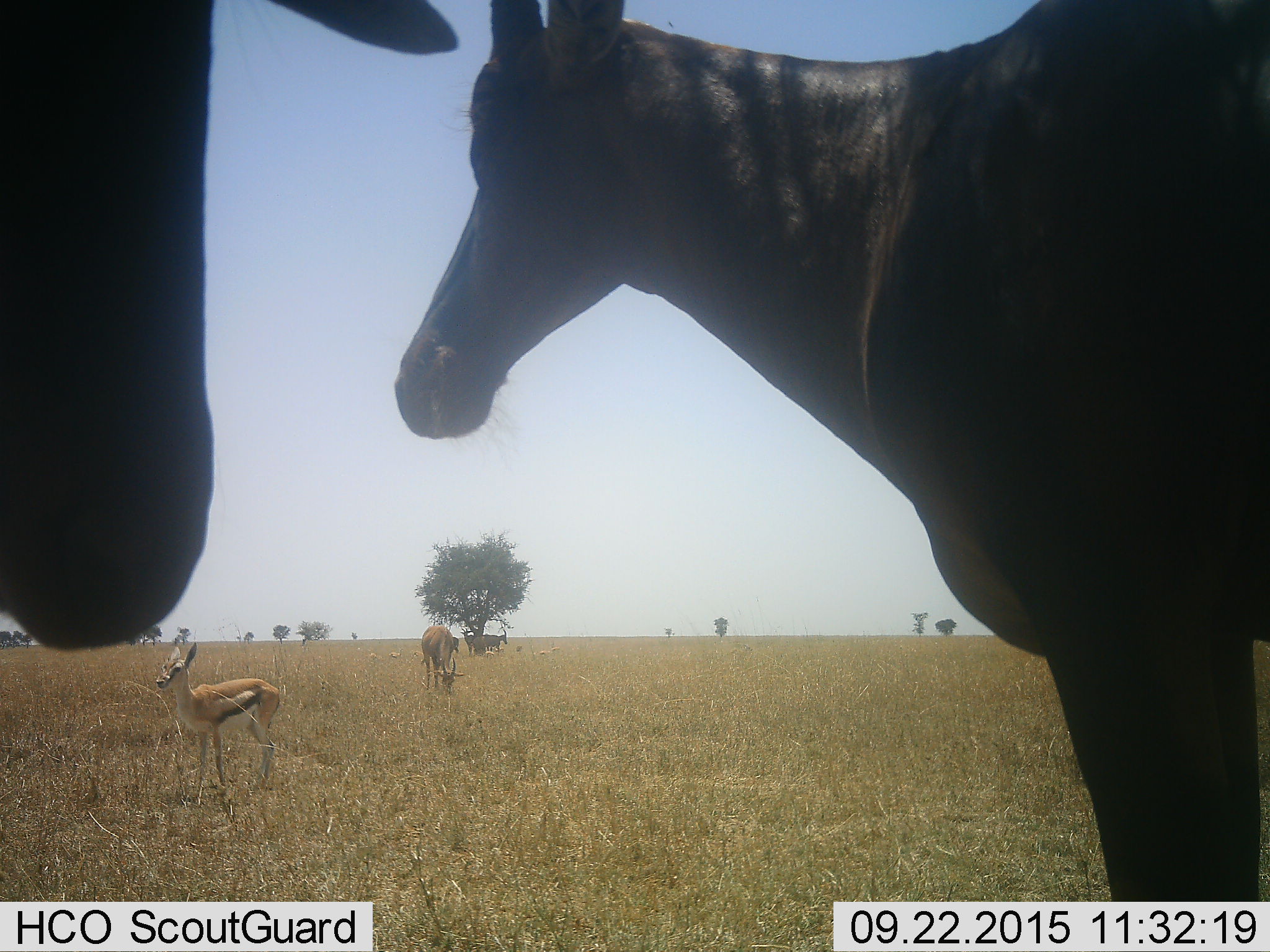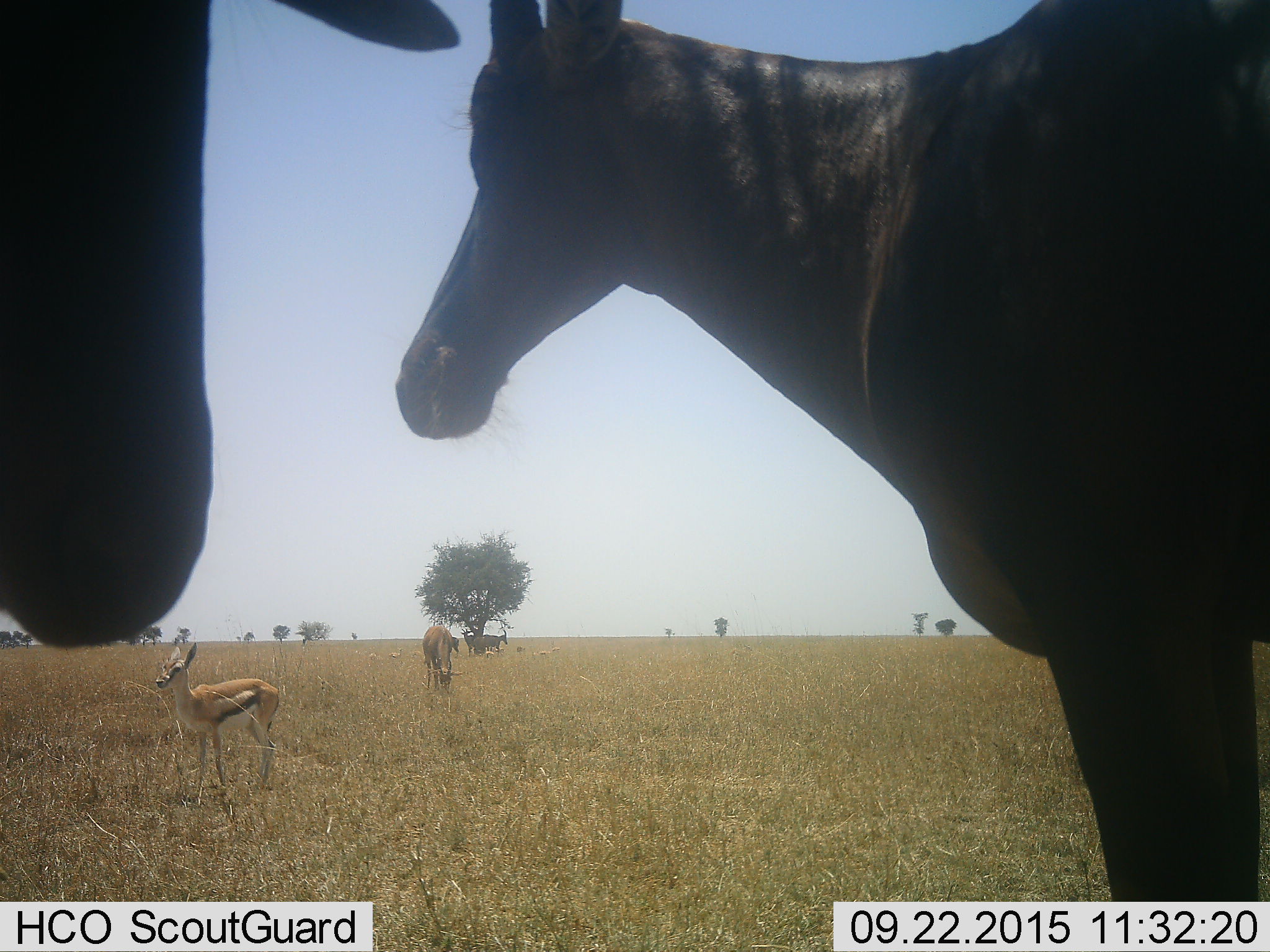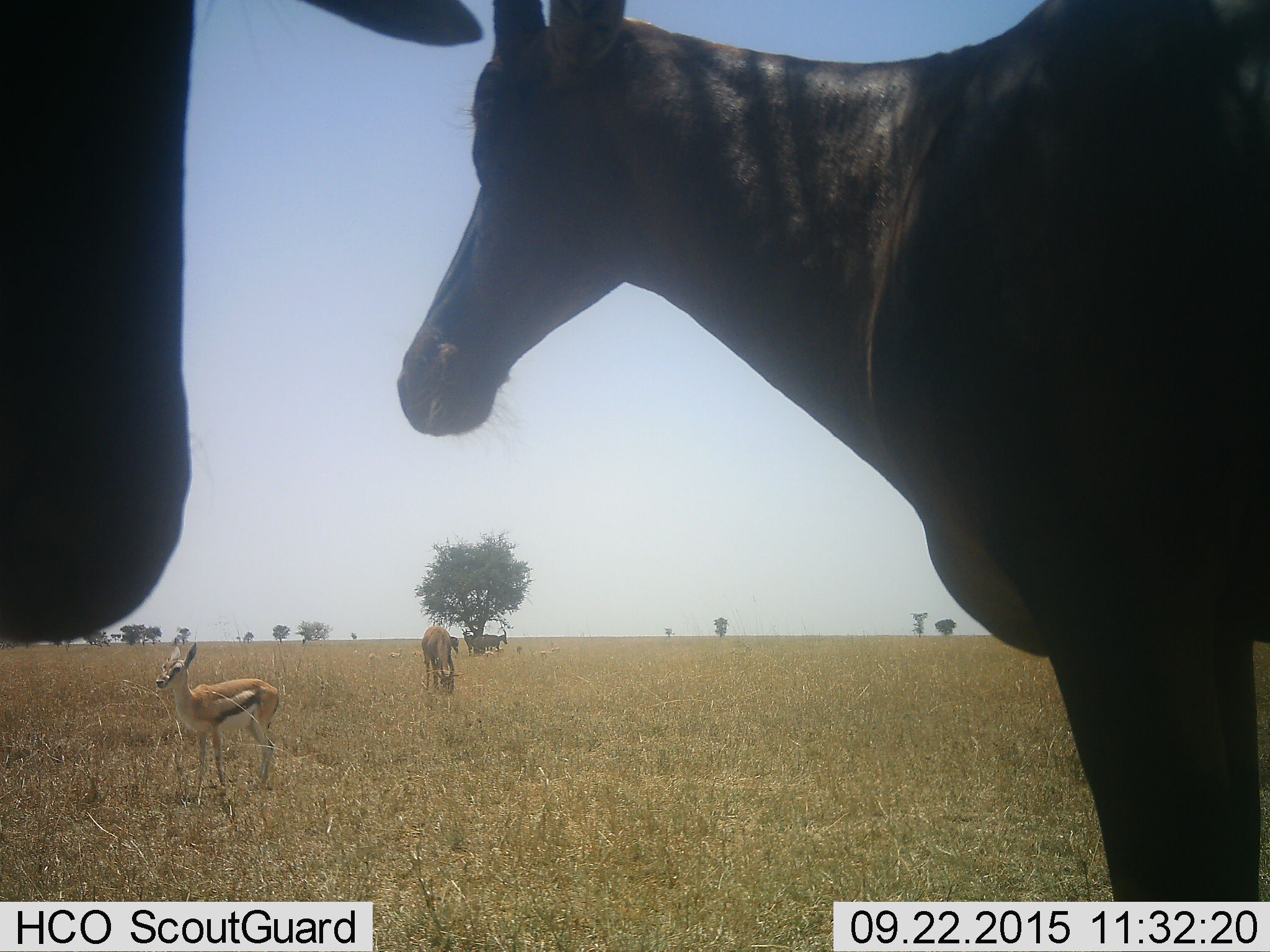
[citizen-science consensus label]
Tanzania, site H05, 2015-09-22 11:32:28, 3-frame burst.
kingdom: Animalia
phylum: Chordata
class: Mammalia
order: Artiodactyla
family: Bovidae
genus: Eudorcas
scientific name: Eudorcas thomsonii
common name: thomson's gazelle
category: gazellethomsons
Gazellethomsons (thomson's gazelle) (Eudorcas thomsonii), count 4. Behavior (volunteer vote fractions): standing 90%, resting 10%, moving 20%, interacting 10%. Young present (vote fraction): 30%. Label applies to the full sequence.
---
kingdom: Animalia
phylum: Chordata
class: Mammalia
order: Artiodactyla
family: Bovidae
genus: Damaliscus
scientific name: Damaliscus lunatus jimela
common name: topi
Topi (Damaliscus lunatus jimela), count 6. Behavior (volunteer vote fractions): standing 83%, resting 0%, moving 0%, interacting 0%. Young present (vote fraction): 0%. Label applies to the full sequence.